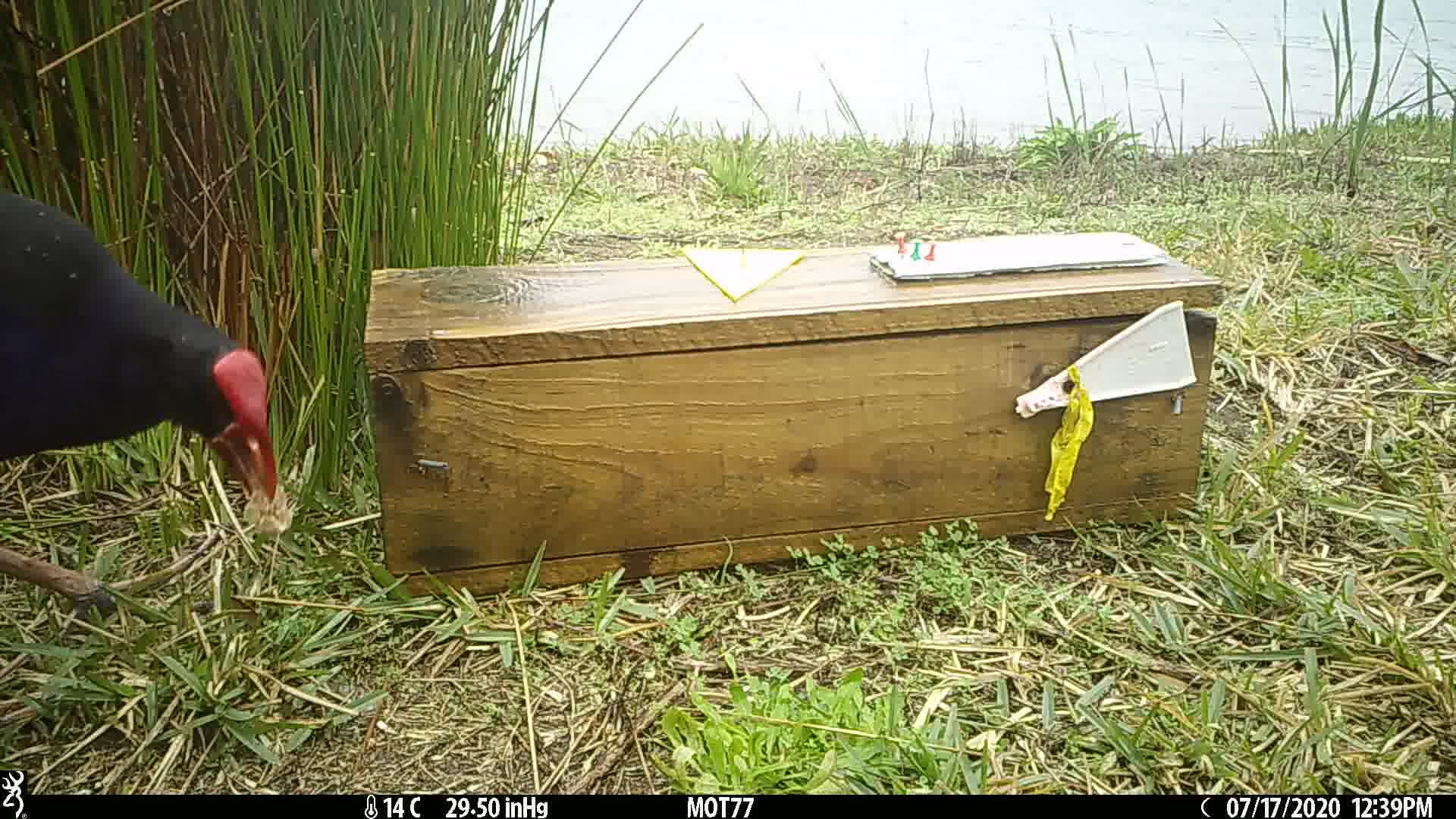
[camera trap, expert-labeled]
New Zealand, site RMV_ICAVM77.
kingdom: Animalia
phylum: Chordata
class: Aves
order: Gruiformes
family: Rallidae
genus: Porphyrio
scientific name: Porphyrio melanotus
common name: australasian swamphen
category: pukeko